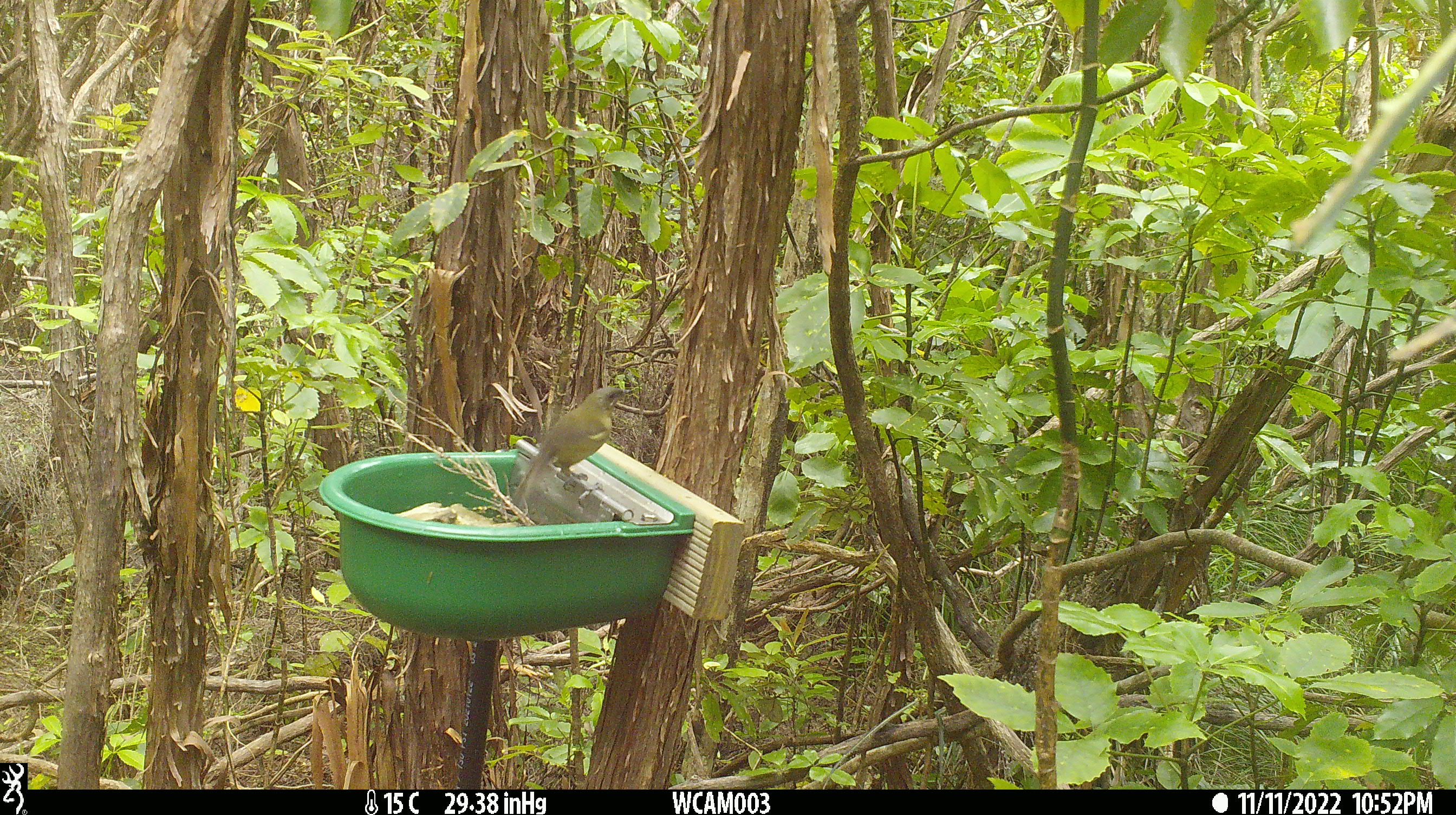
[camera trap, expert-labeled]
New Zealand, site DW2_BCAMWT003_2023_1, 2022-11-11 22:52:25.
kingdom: Animalia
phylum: Chordata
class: Aves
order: Passeriformes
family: Meliphagidae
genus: Anthornis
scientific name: Anthornis melanura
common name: new zealand bellbird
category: bellbird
Bellbird (new zealand bellbird) (Anthornis melanura).